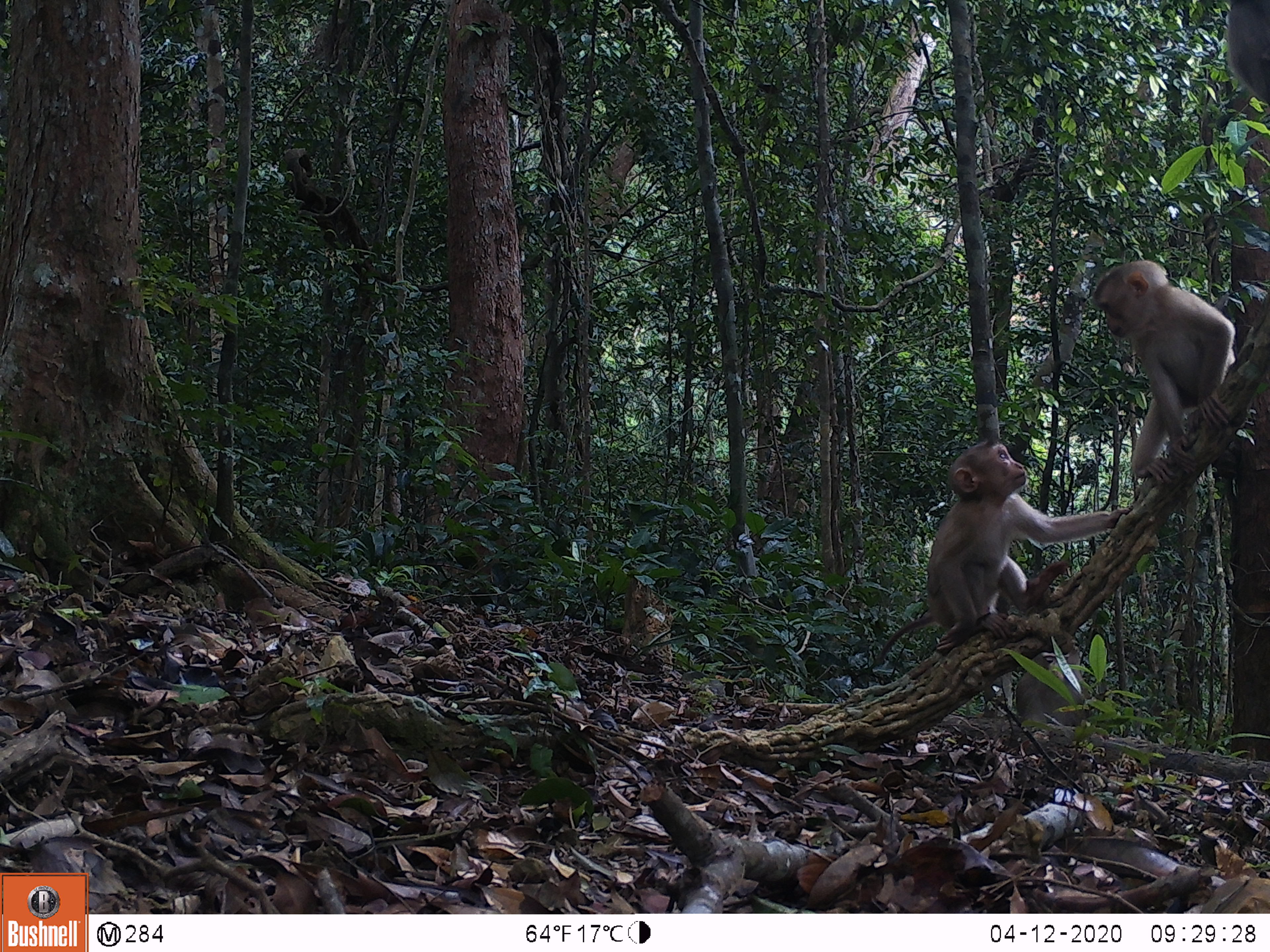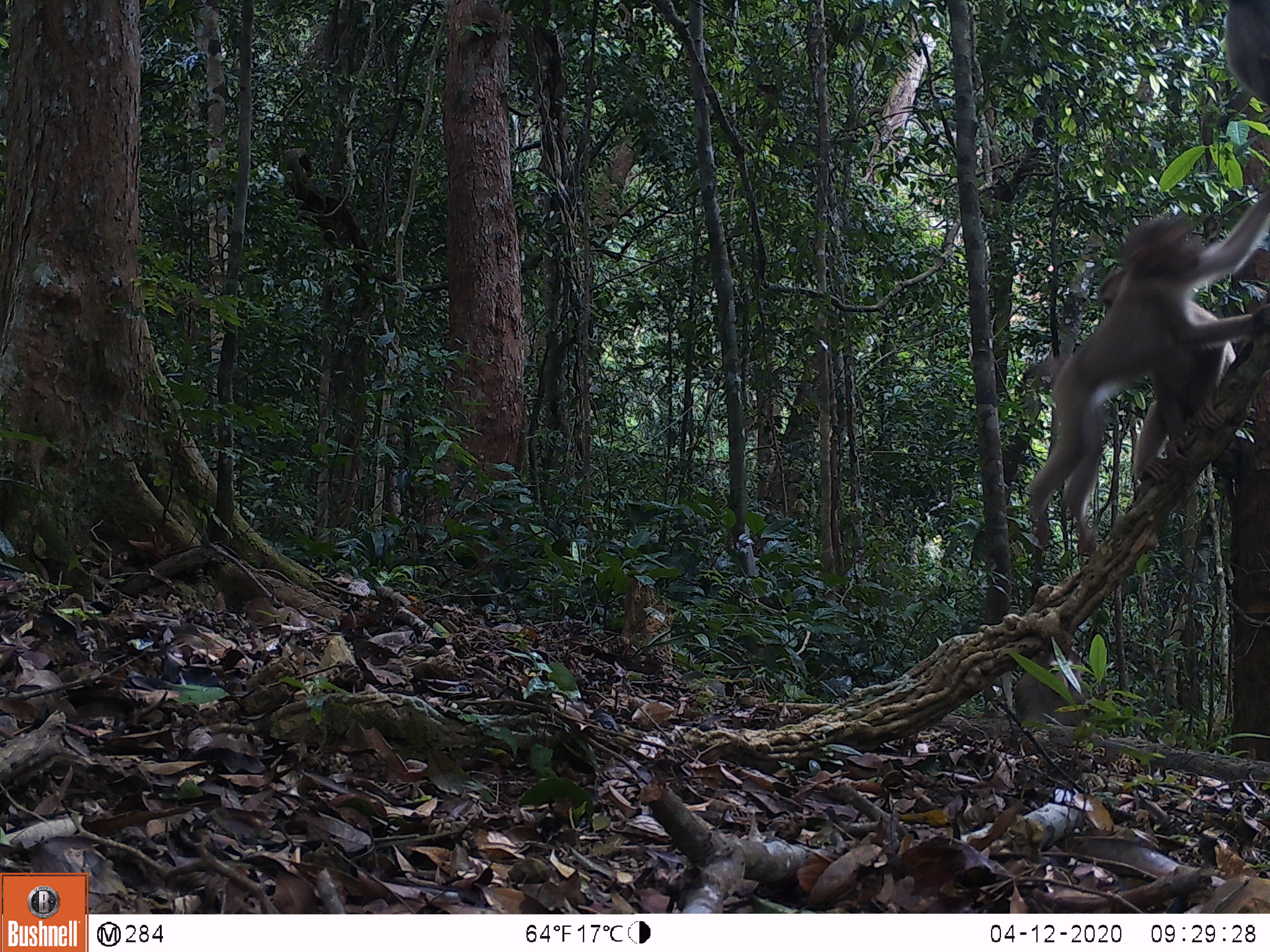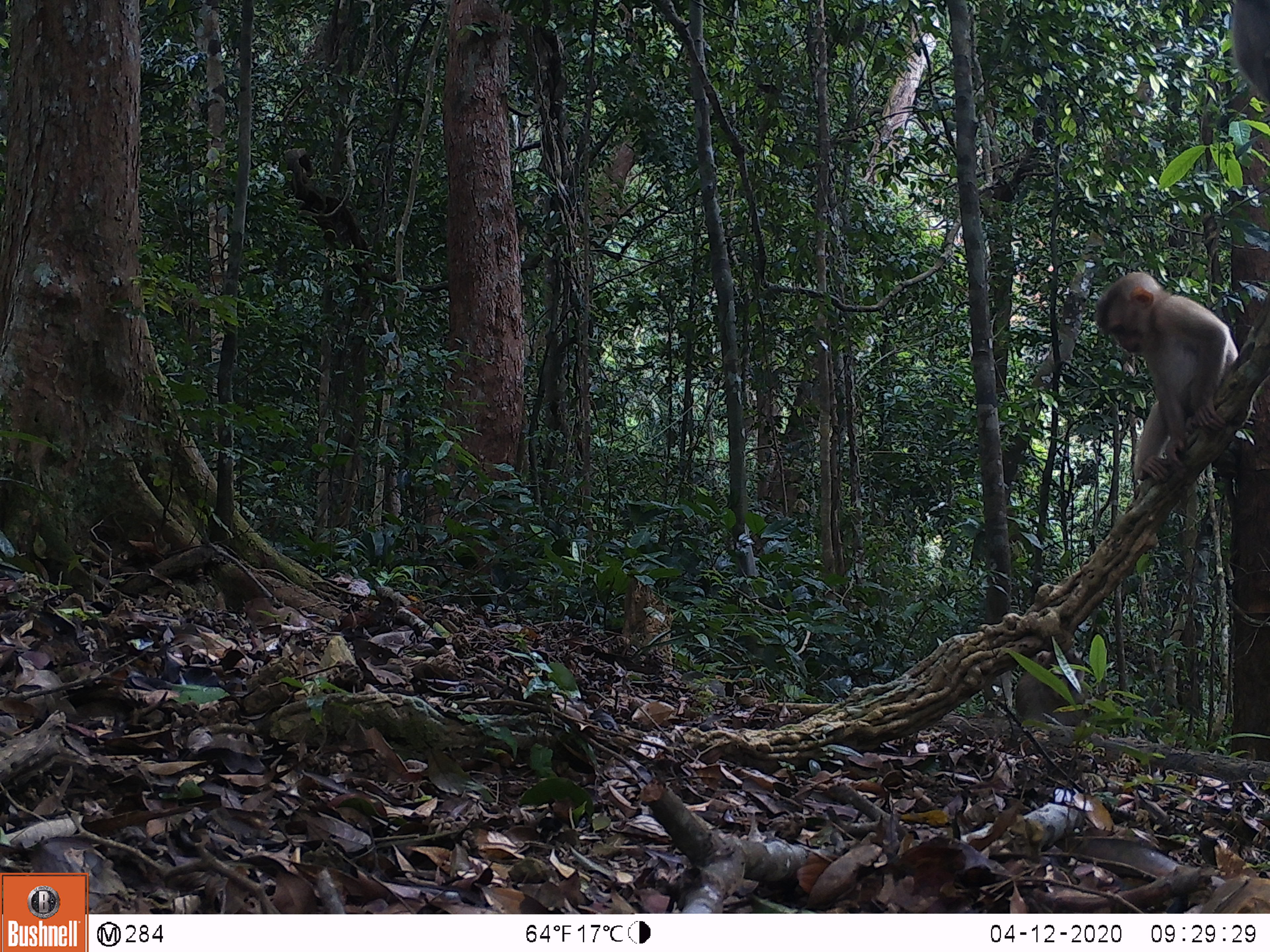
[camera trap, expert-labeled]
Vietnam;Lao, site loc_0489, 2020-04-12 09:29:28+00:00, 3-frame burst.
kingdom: Animalia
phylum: Chordata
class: Mammalia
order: Primates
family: Cercopithecidae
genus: Macaca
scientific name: Macaca nemestrina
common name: pig-tailed macaque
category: pig tailed macaque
Pig tailed macaque (pig-tailed macaque) (Macaca nemestrina). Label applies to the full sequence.